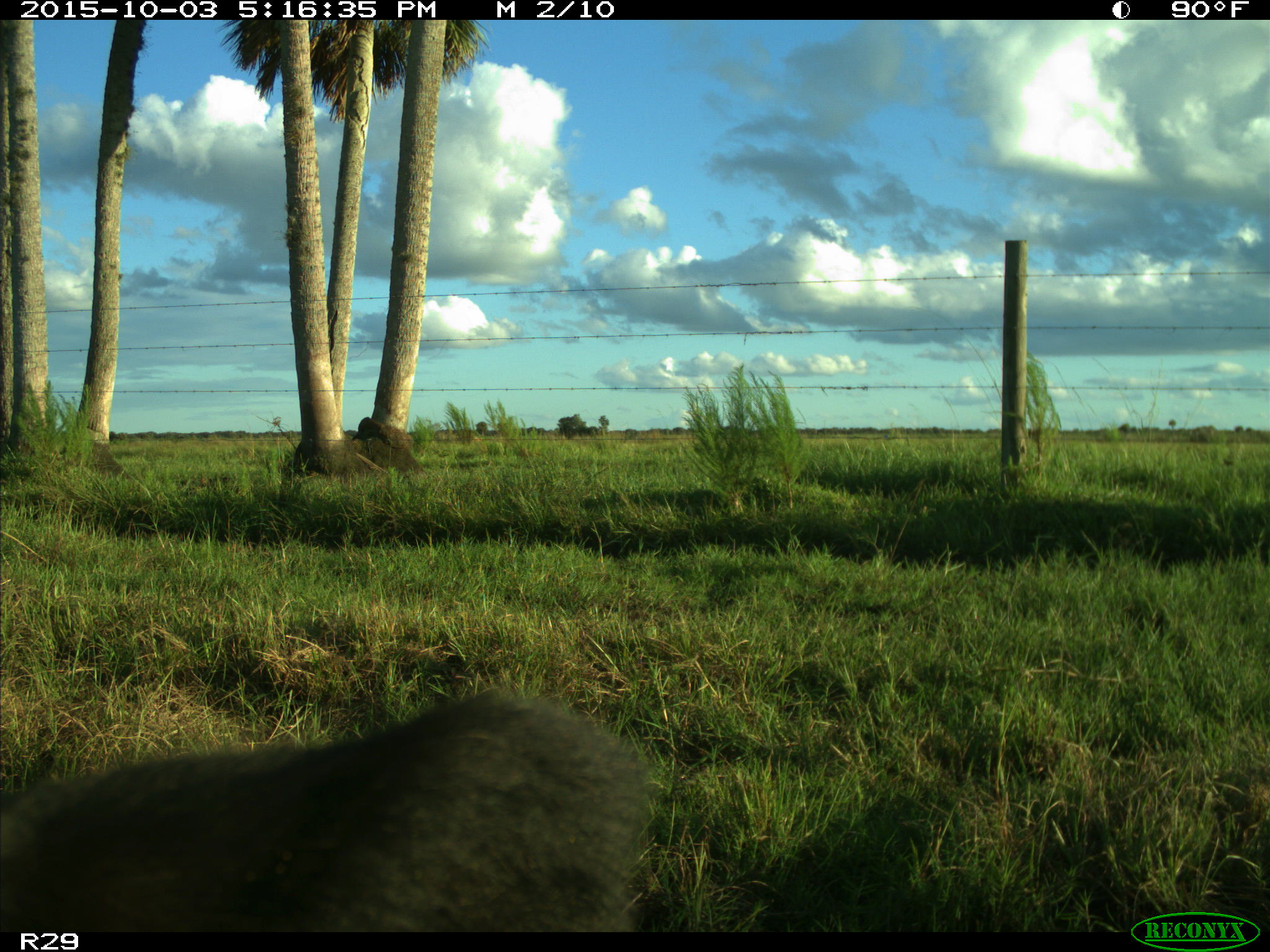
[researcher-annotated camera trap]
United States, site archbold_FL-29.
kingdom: Animalia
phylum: Chordata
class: Mammalia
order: Artiodactyla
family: Bovidae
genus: Bos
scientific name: Bos taurus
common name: domestic cow